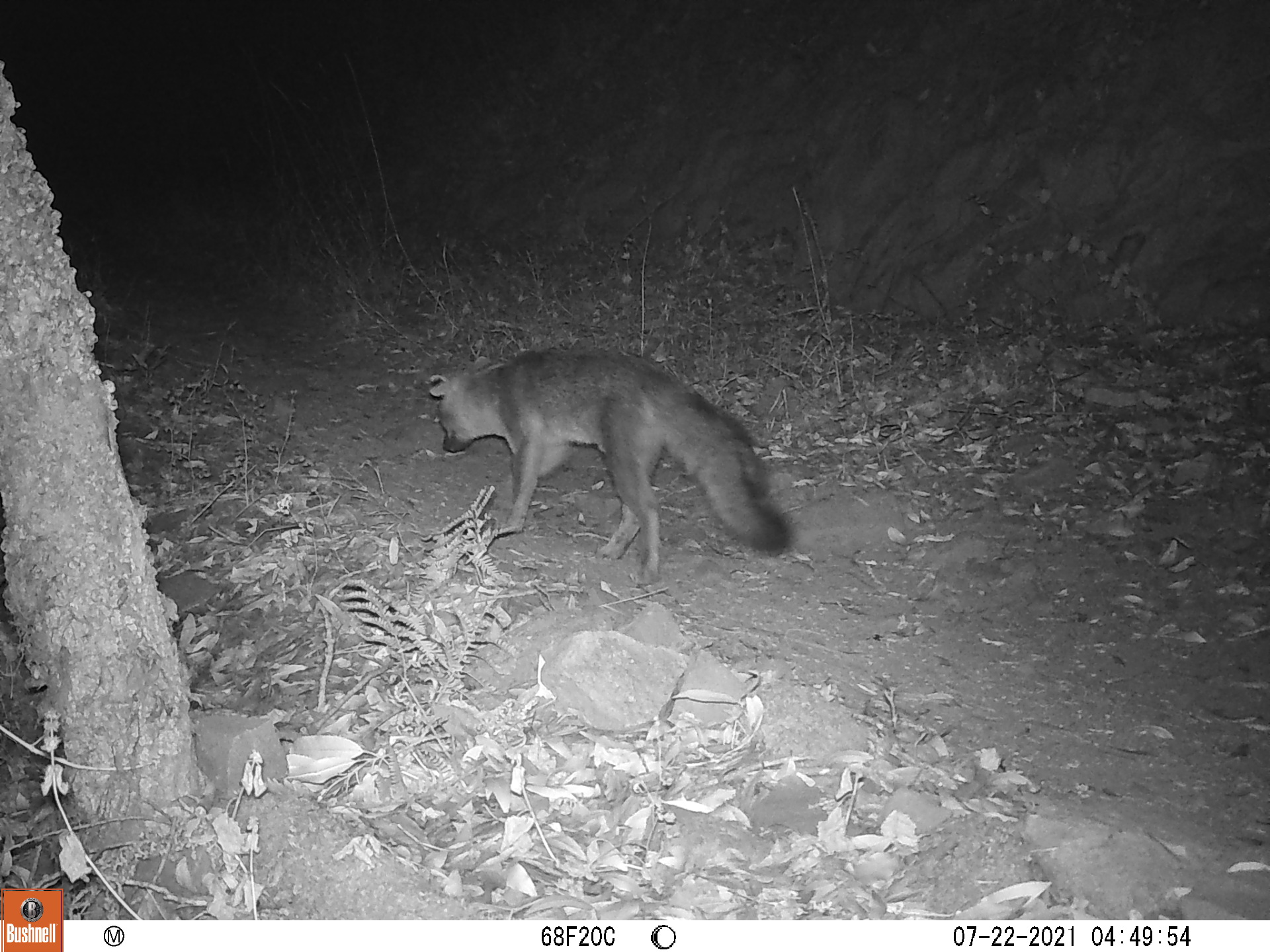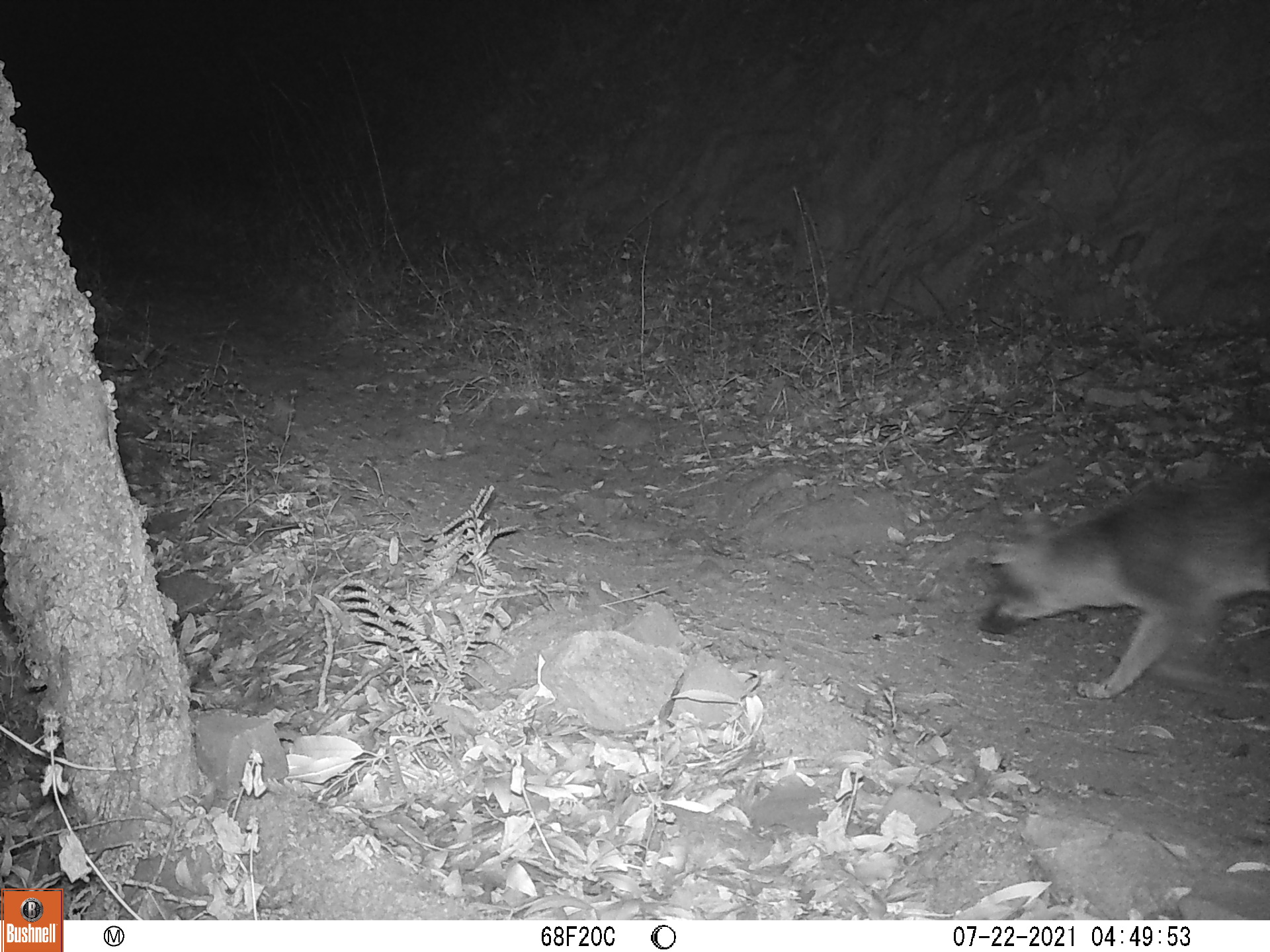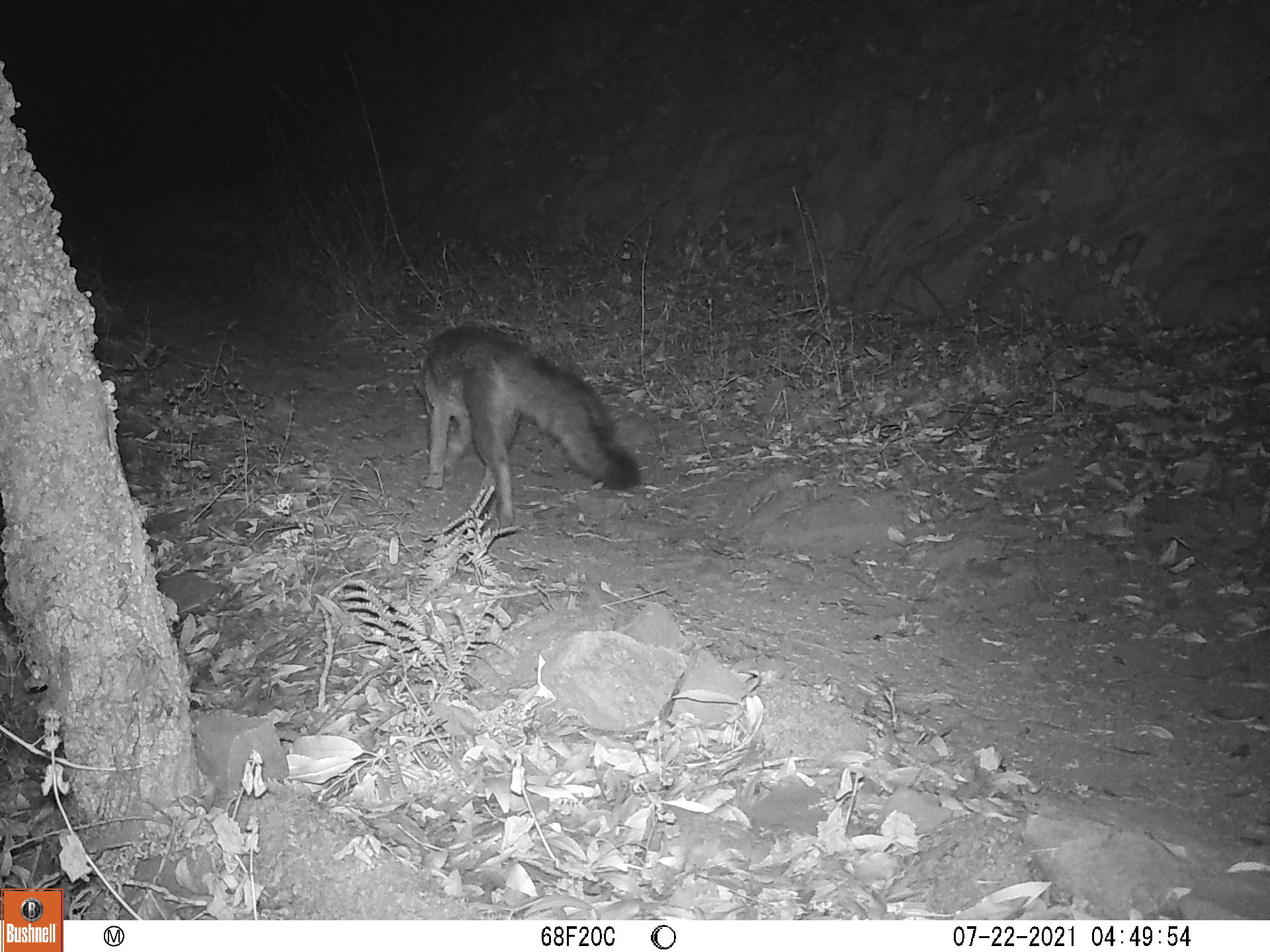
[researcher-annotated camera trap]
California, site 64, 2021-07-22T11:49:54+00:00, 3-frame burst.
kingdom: Animalia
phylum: Chordata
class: Mammalia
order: Carnivora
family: Canidae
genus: Urocyon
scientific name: Urocyon cinereoargenteus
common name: gray fox